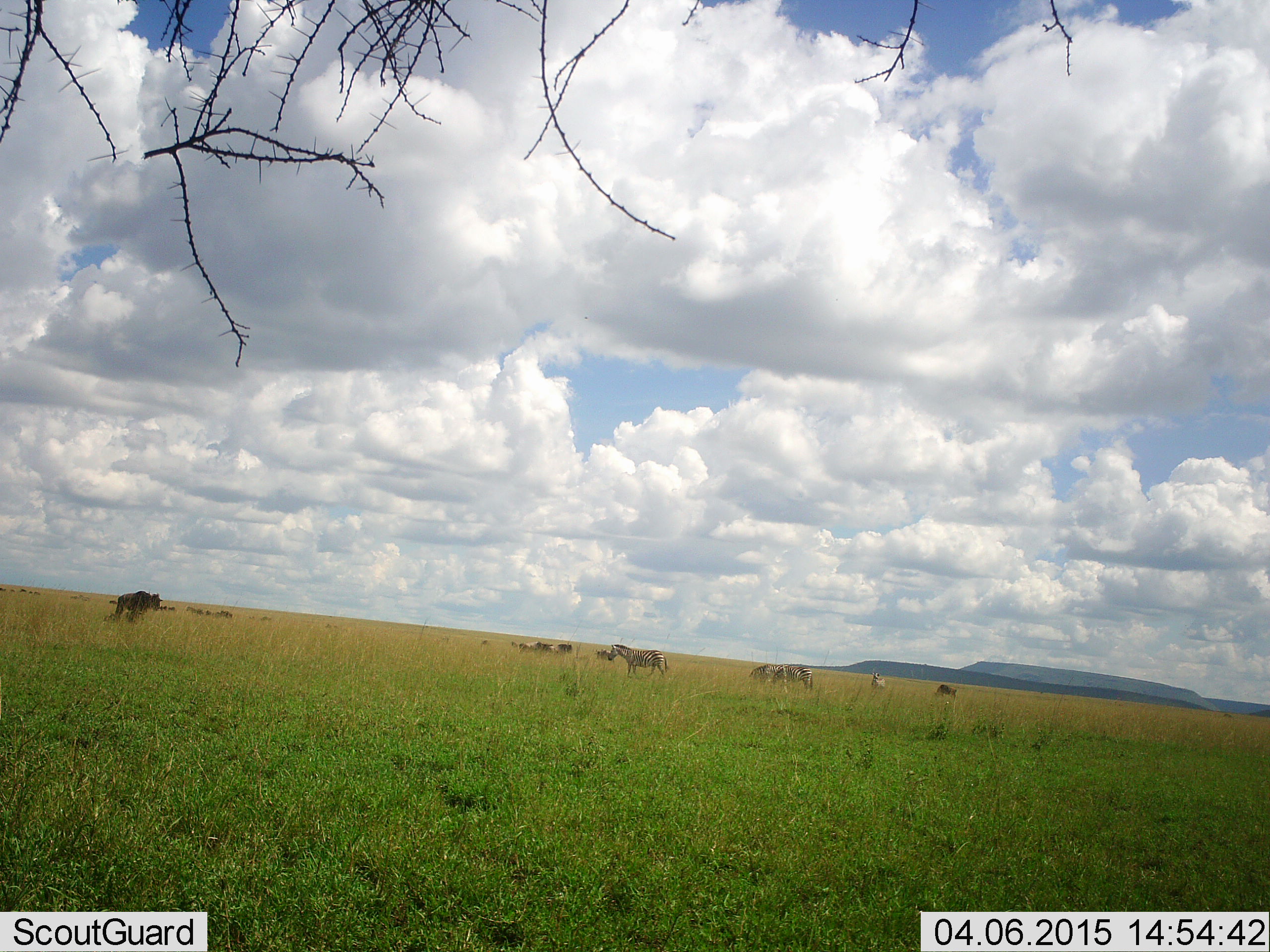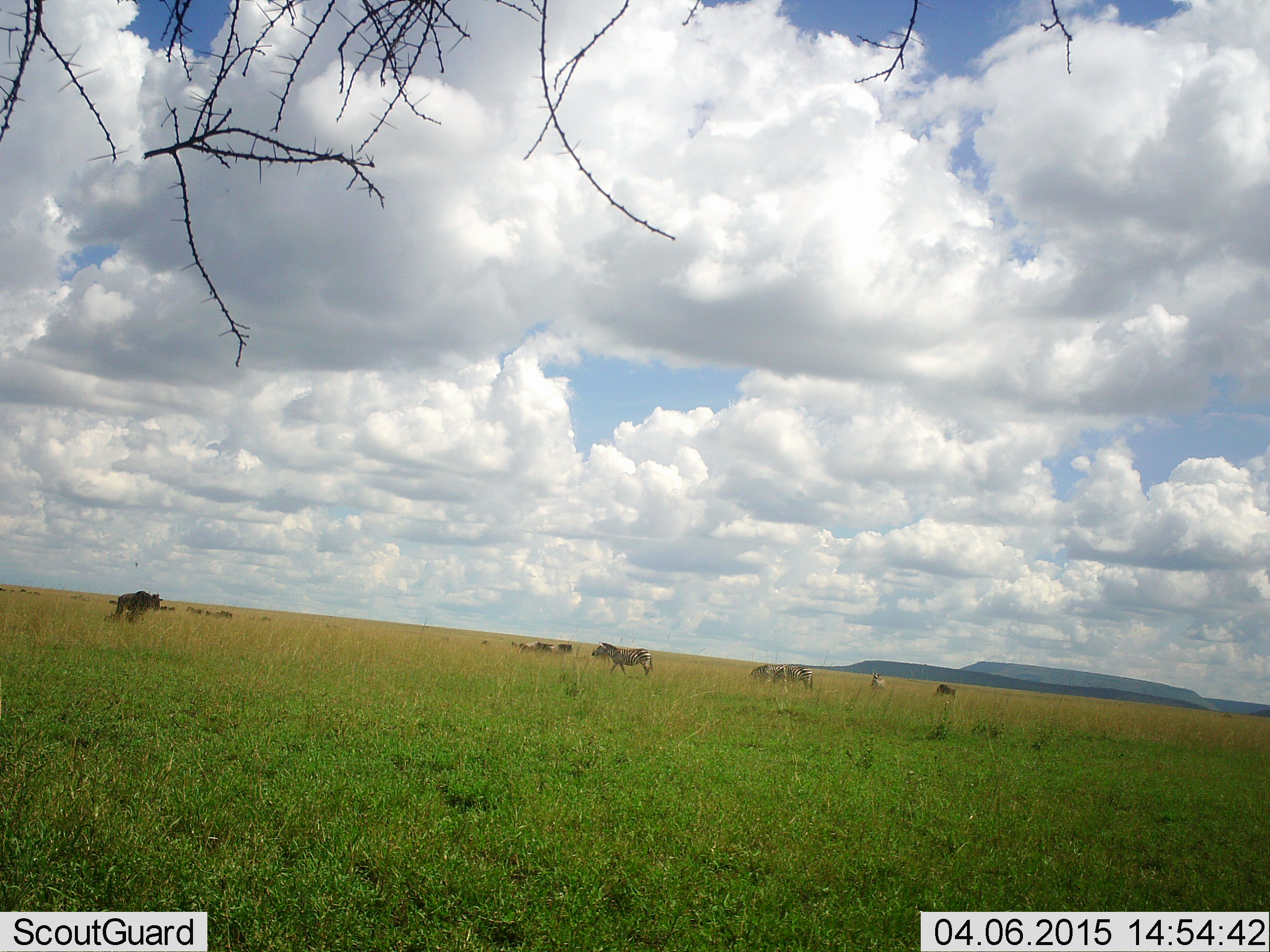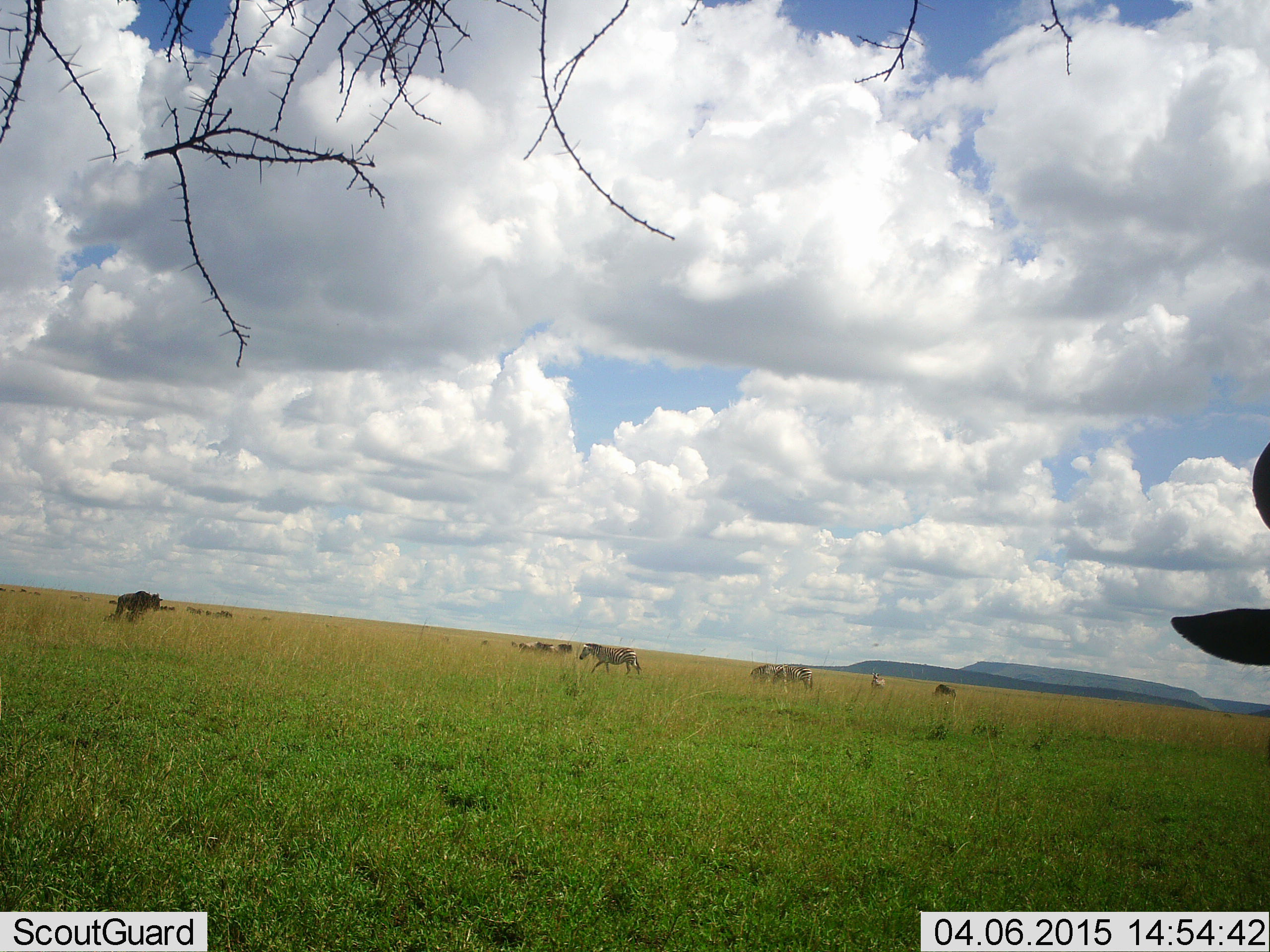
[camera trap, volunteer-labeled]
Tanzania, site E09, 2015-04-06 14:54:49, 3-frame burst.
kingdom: Animalia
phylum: Chordata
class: Mammalia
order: Artiodactyla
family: Bovidae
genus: Connochaetes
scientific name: Connochaetes taurinus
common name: blue wildebeest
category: wildebeest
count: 6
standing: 58%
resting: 8%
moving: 42%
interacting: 0%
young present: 0%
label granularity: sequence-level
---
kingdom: Animalia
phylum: Chordata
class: Mammalia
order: Perissodactyla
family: Equidae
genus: Equus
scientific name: Equus quagga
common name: plains zebra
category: zebra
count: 3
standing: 14%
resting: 0%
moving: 100%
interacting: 0%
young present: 0%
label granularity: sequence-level